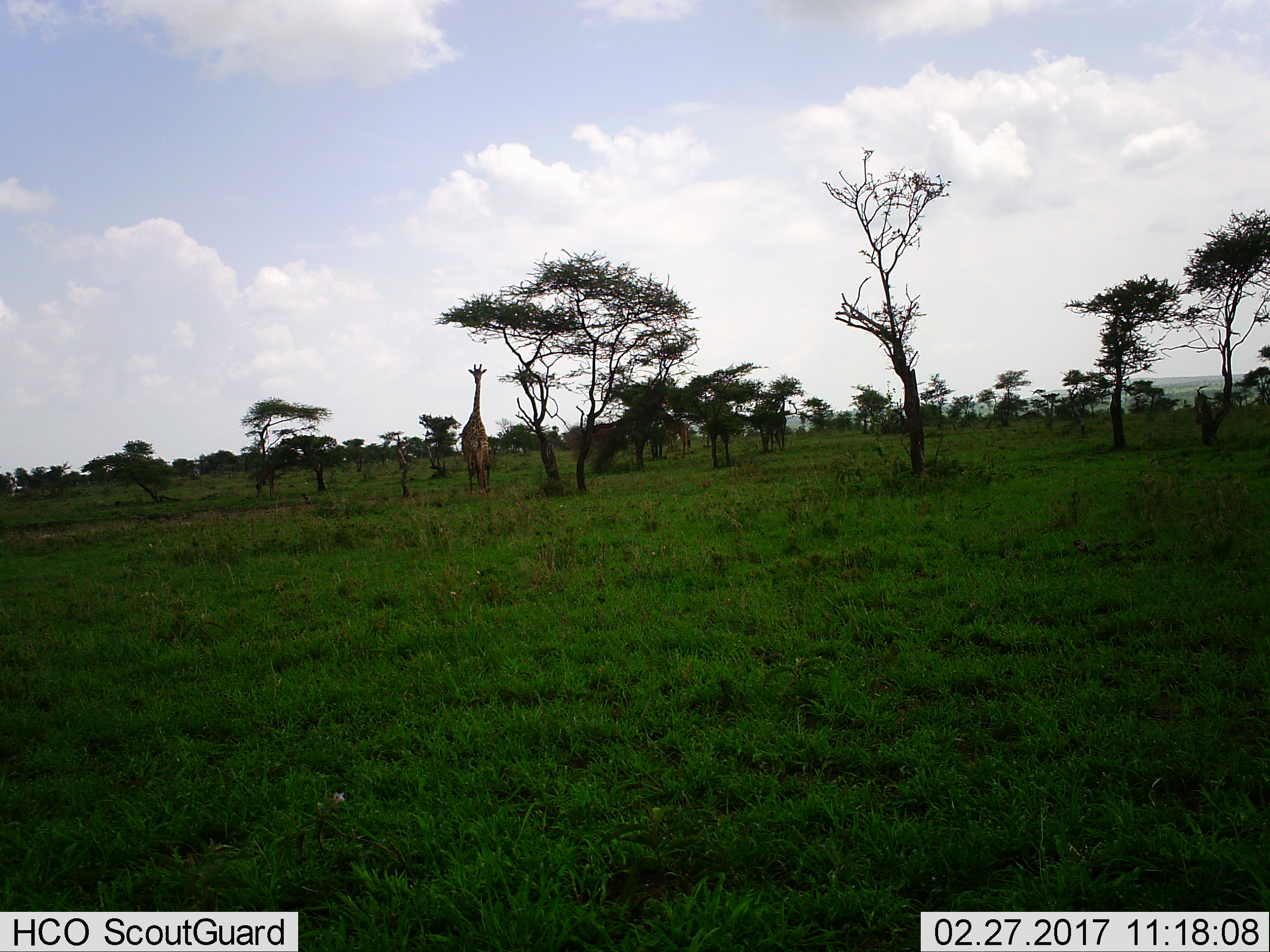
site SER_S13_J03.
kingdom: Animalia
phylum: Chordata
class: Mammalia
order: Artiodactyla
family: Giraffidae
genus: Giraffa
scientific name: Giraffa camelopardalis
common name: giraffe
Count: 2.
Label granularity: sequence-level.